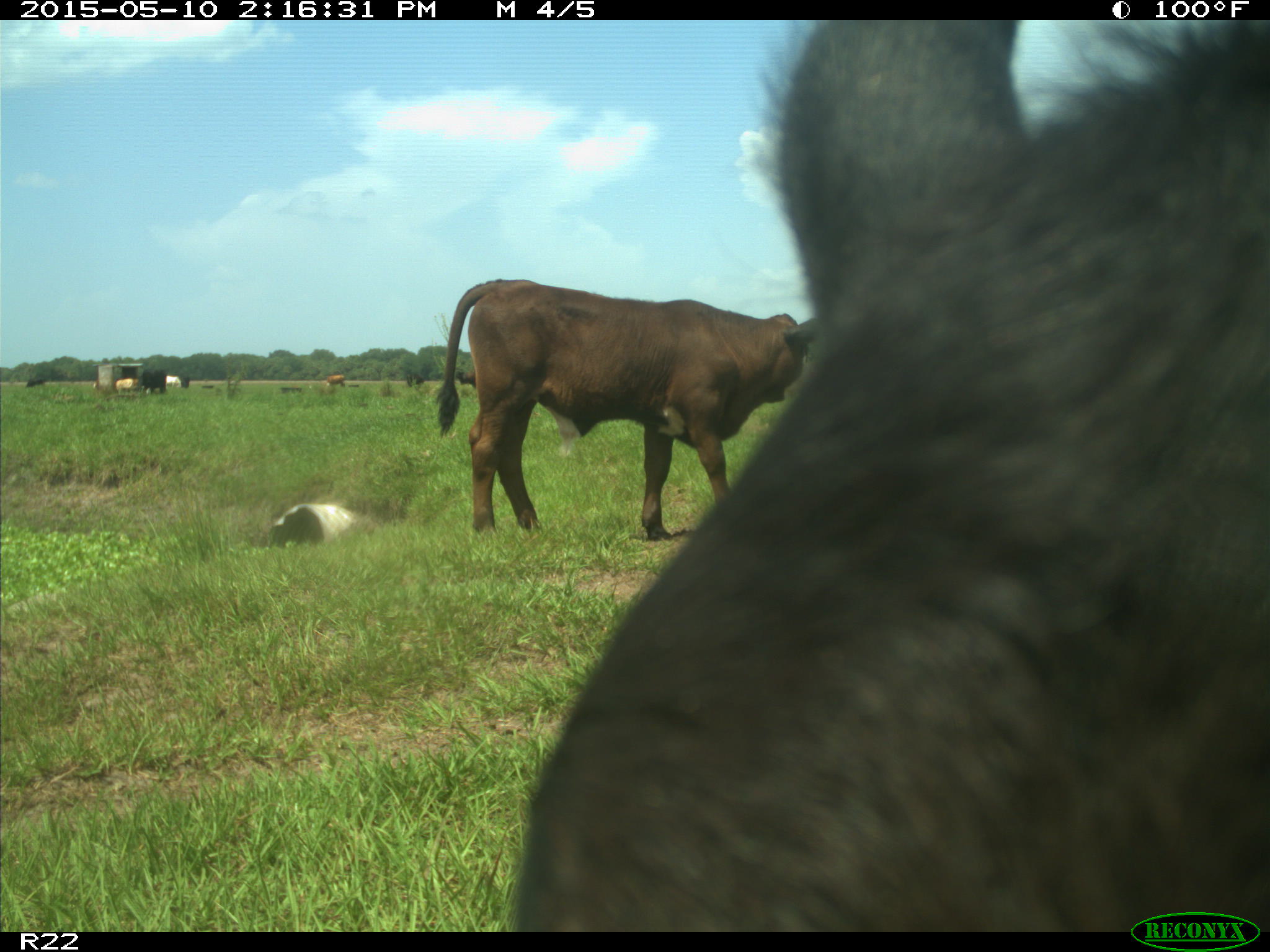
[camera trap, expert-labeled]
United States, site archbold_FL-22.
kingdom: Animalia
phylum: Chordata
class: Mammalia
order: Artiodactyla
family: Bovidae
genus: Bos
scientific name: Bos taurus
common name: domestic cow